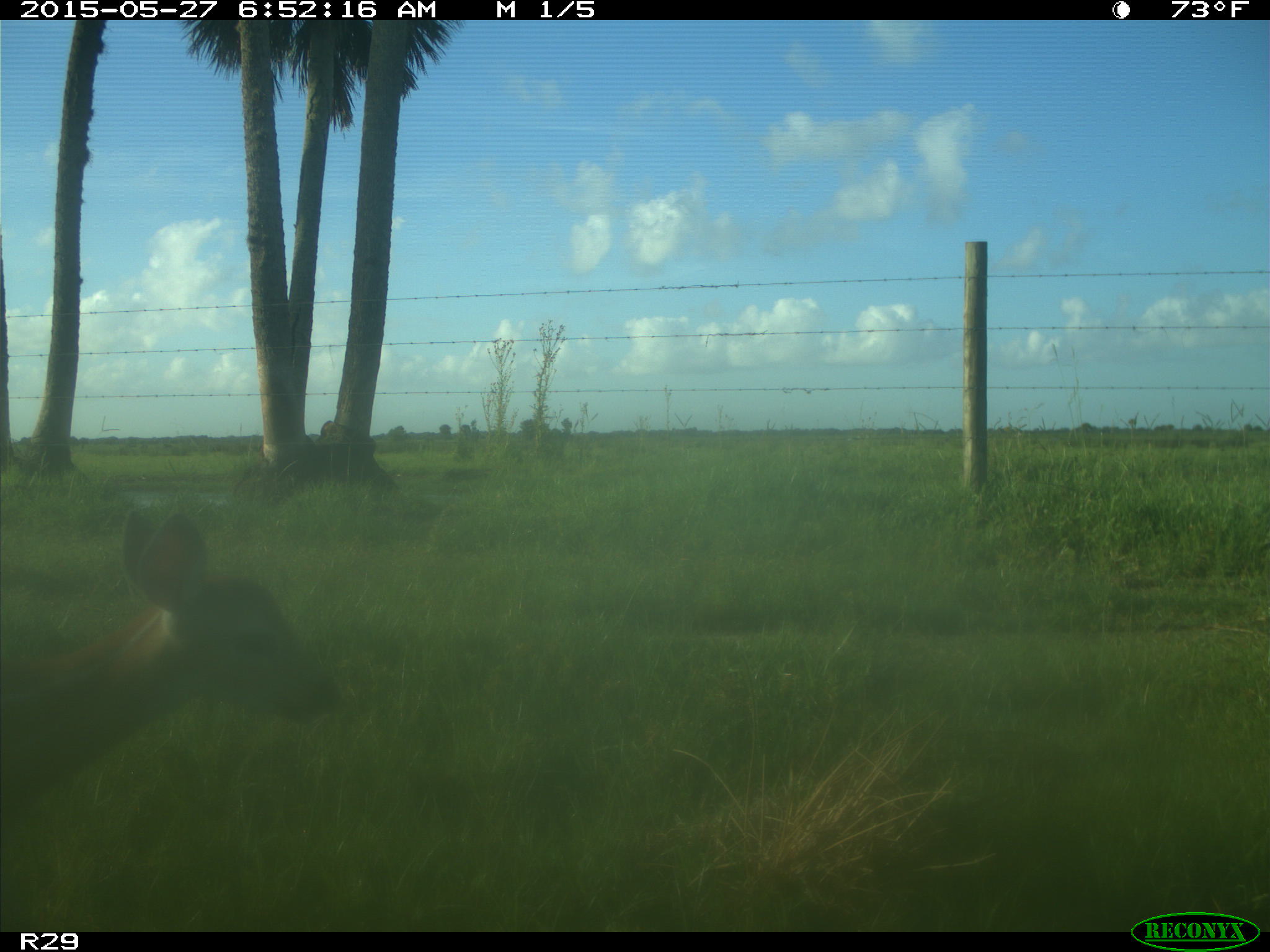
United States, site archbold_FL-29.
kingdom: Animalia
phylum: Chordata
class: Mammalia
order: Artiodactyla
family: Cervidae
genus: Odocoileus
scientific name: Odocoileus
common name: deer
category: unidentified deer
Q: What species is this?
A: Unidentified deer (deer) (Odocoileus).